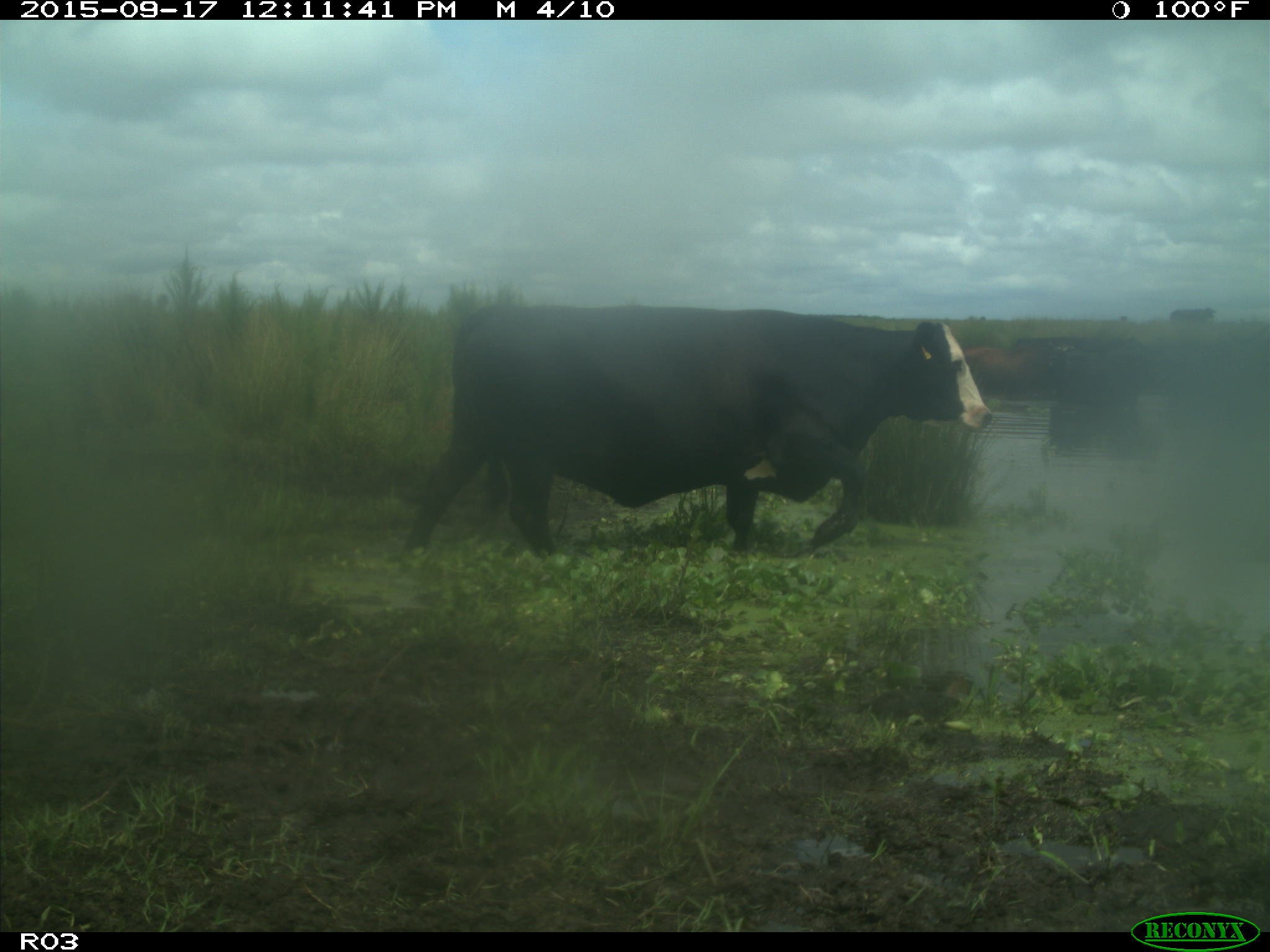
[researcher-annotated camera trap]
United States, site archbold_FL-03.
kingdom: Animalia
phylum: Chordata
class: Mammalia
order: Artiodactyla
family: Bovidae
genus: Bos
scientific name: Bos taurus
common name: domestic cow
Bos taurus (domestic cow).